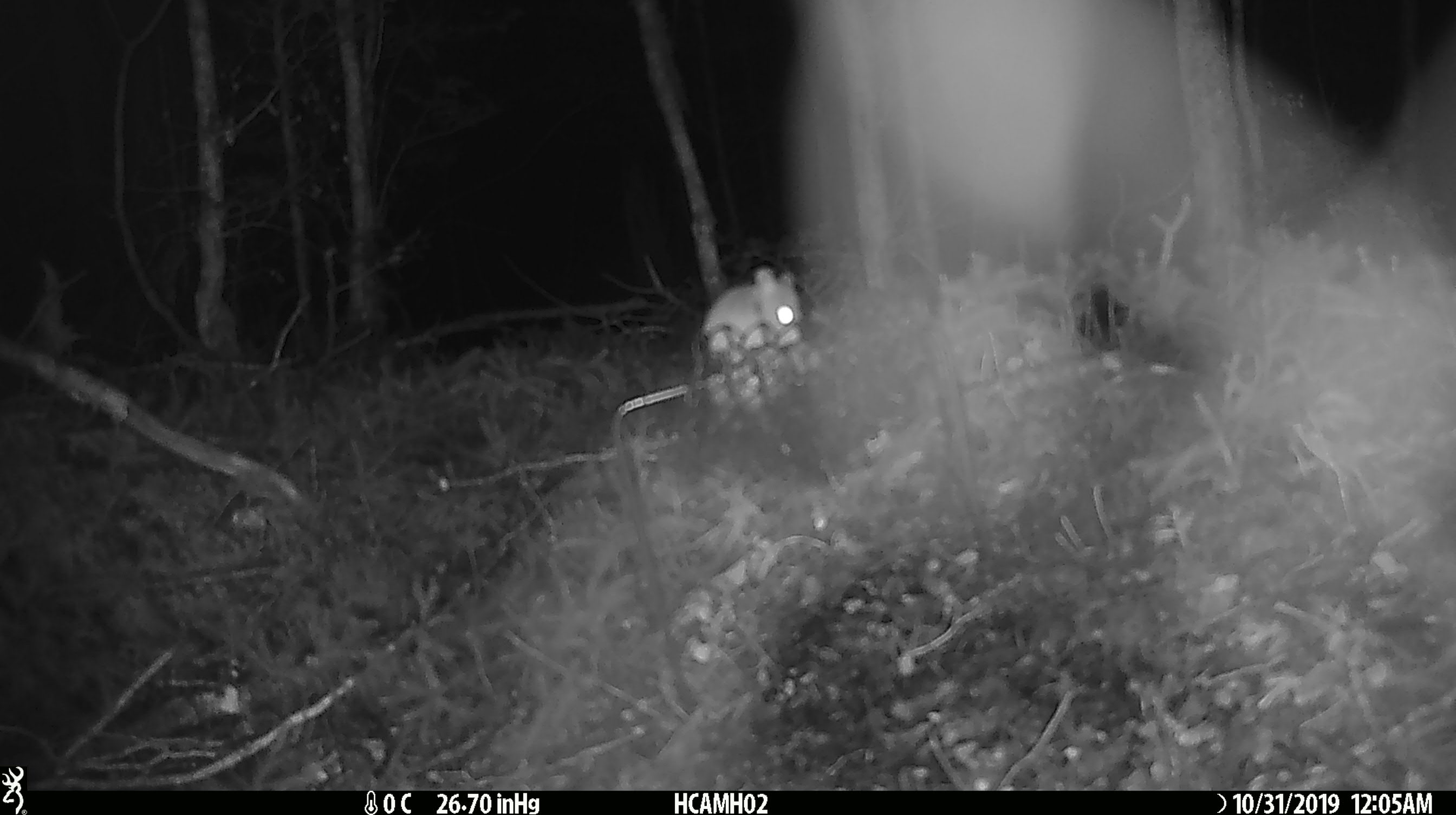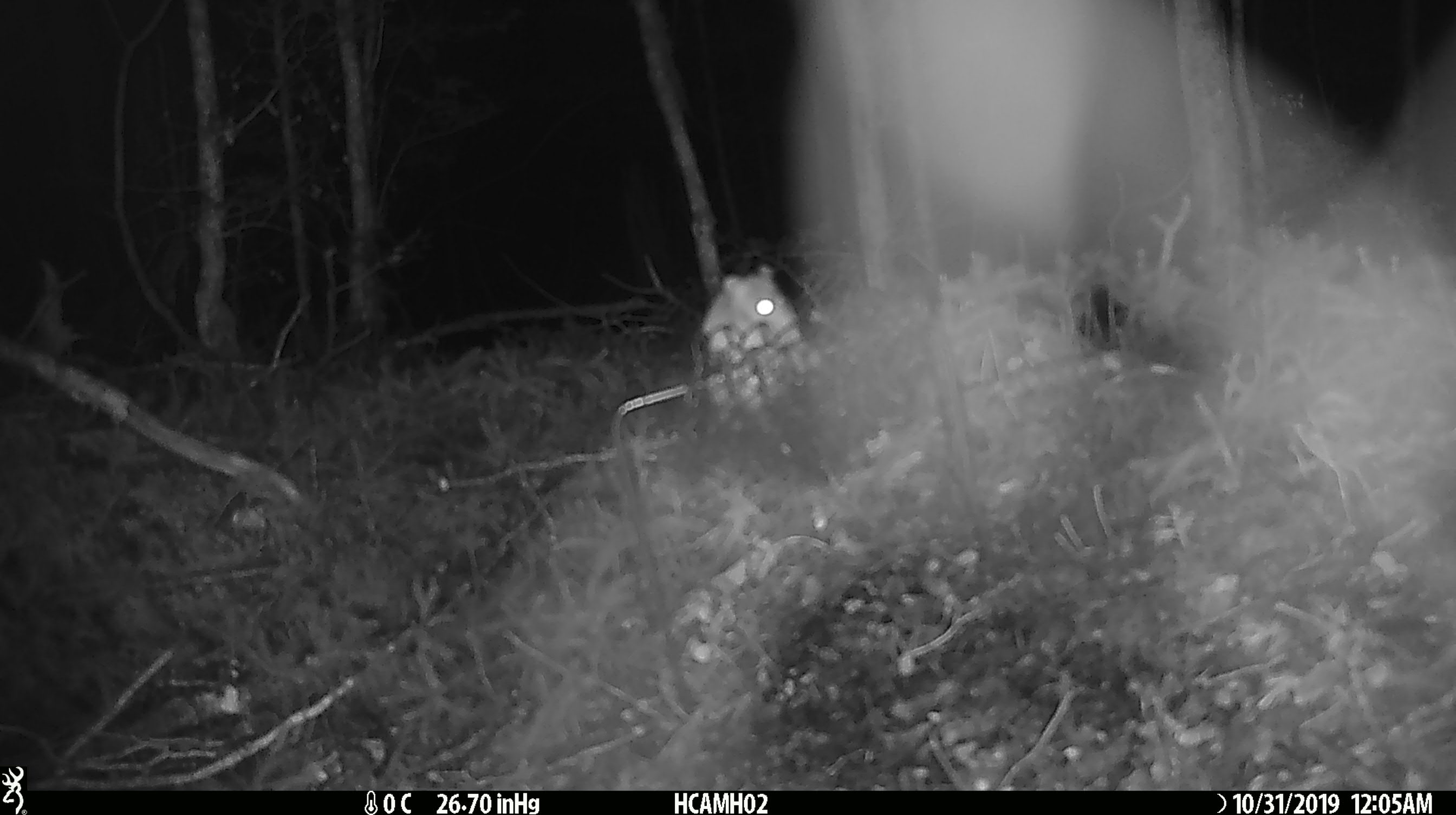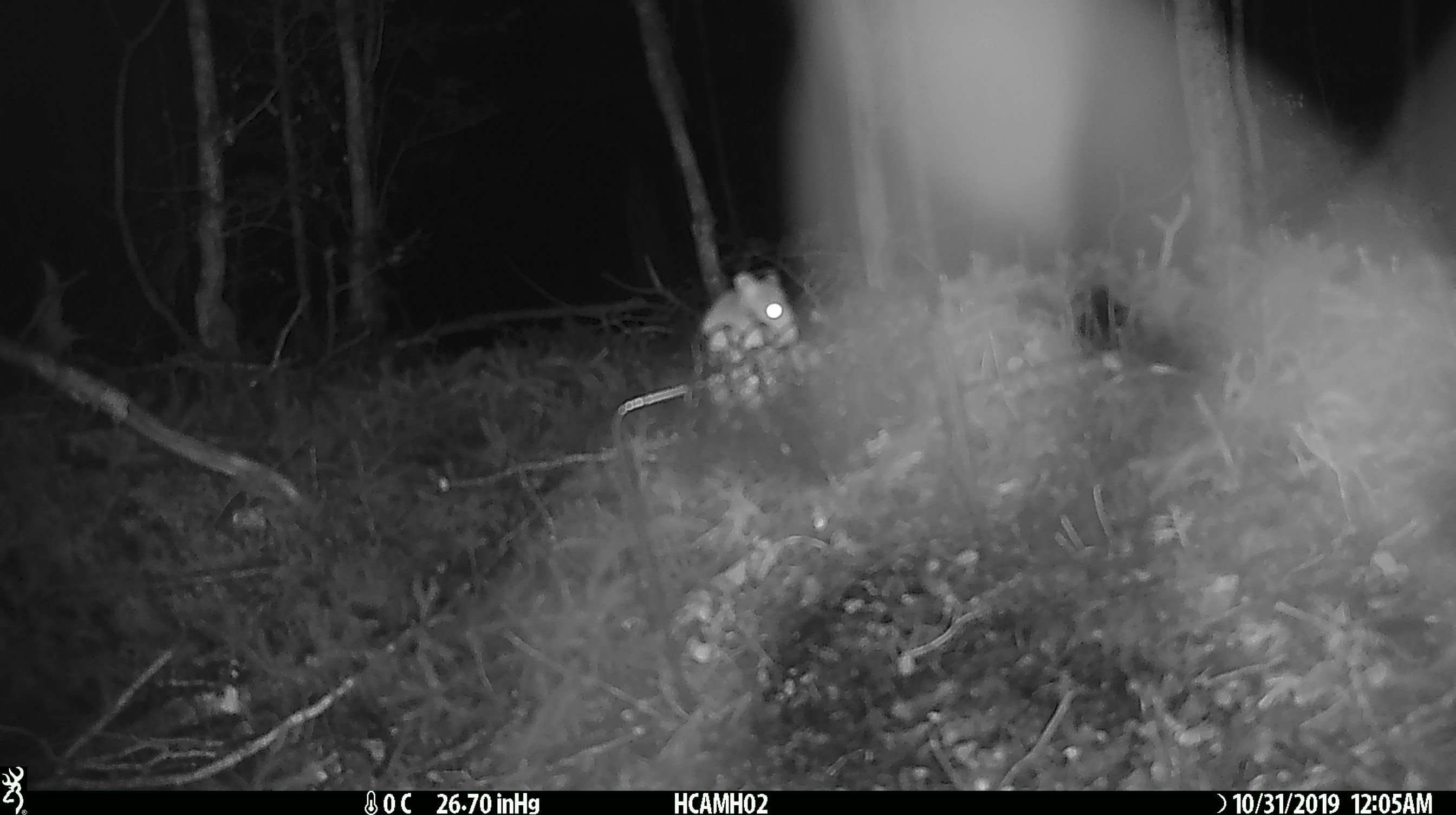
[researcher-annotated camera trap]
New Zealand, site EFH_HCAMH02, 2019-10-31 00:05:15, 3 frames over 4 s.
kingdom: Animalia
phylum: Chordata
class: Mammalia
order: Rodentia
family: Muridae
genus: Mus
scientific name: Mus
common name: mouse